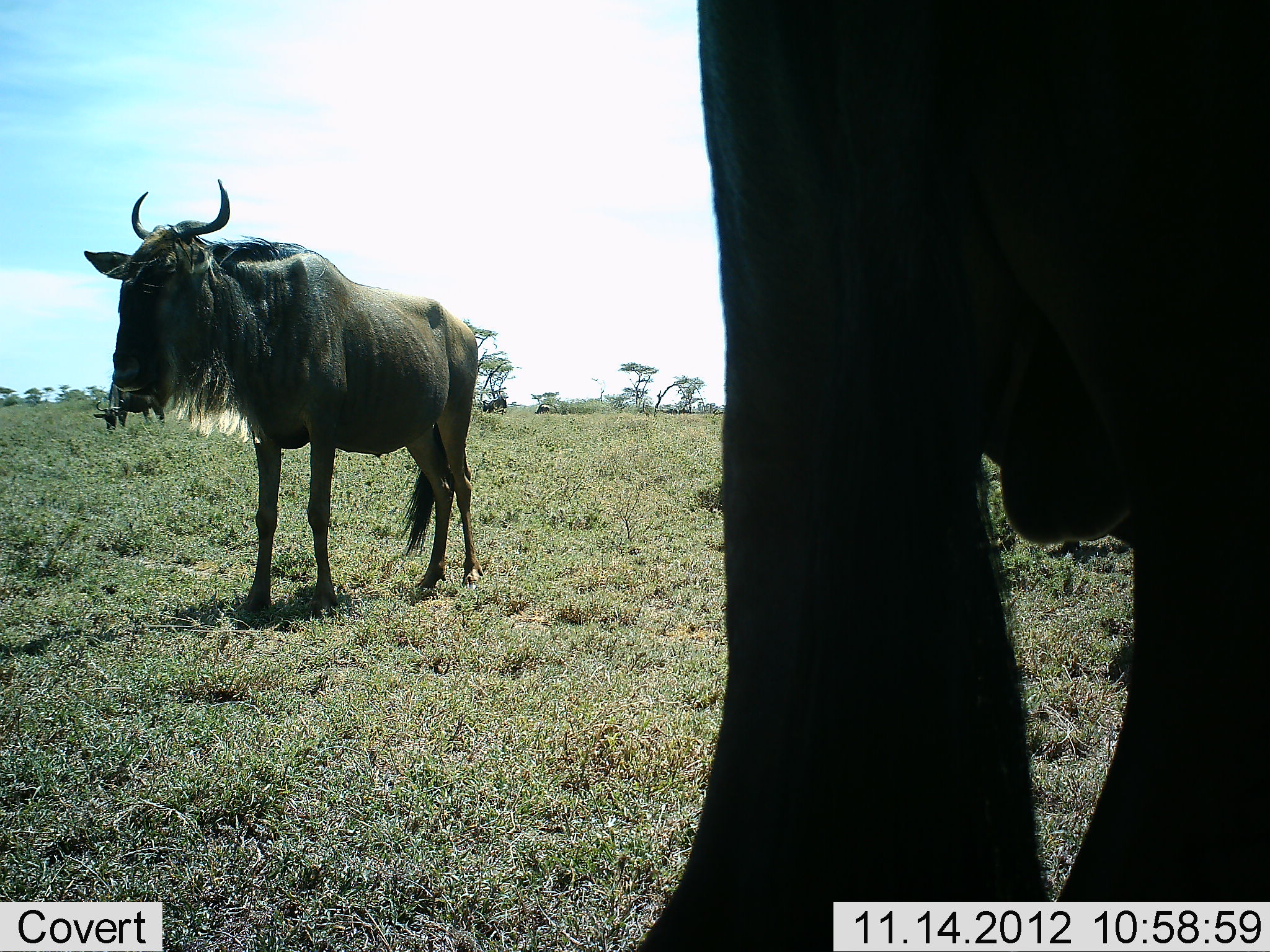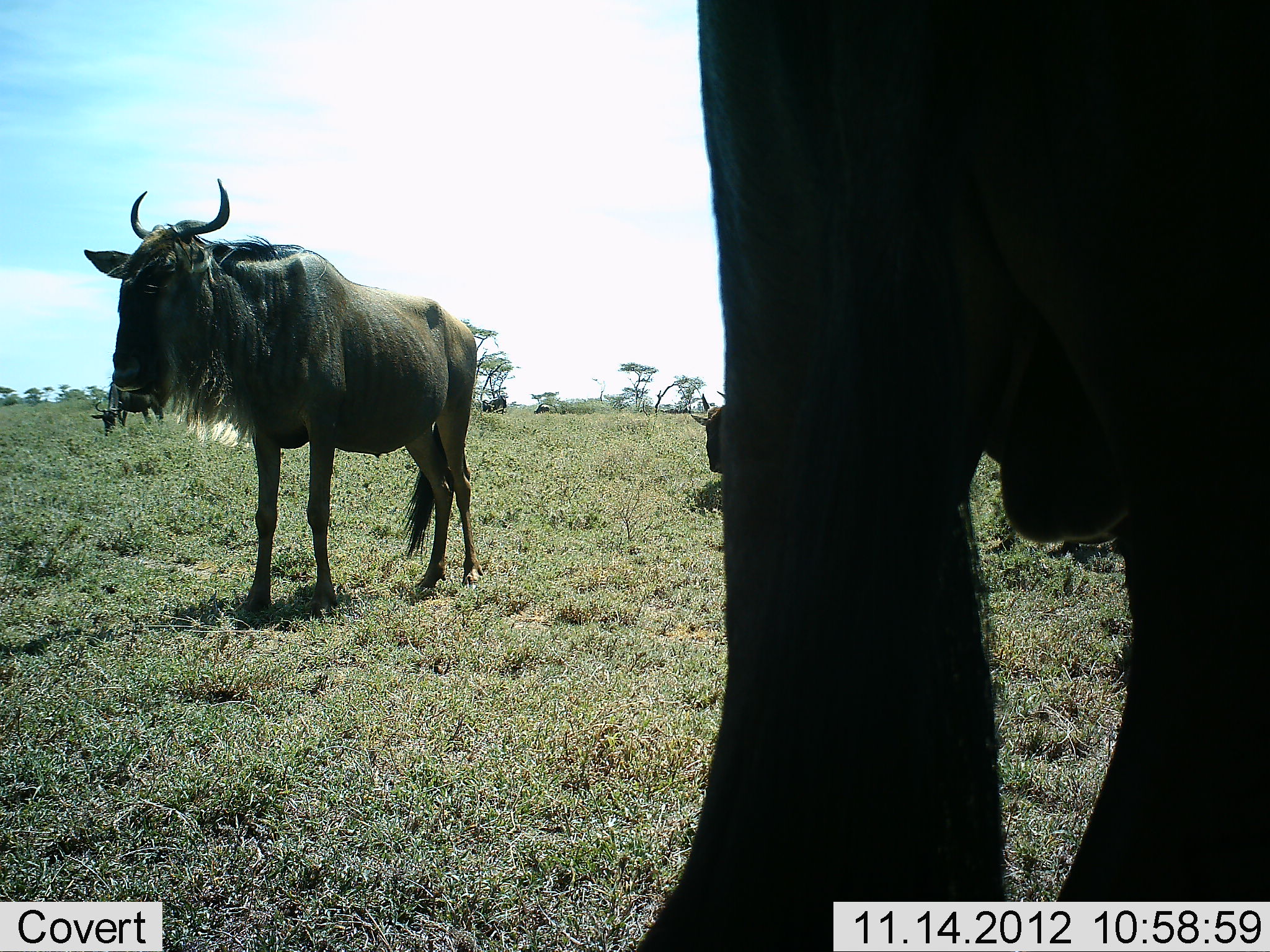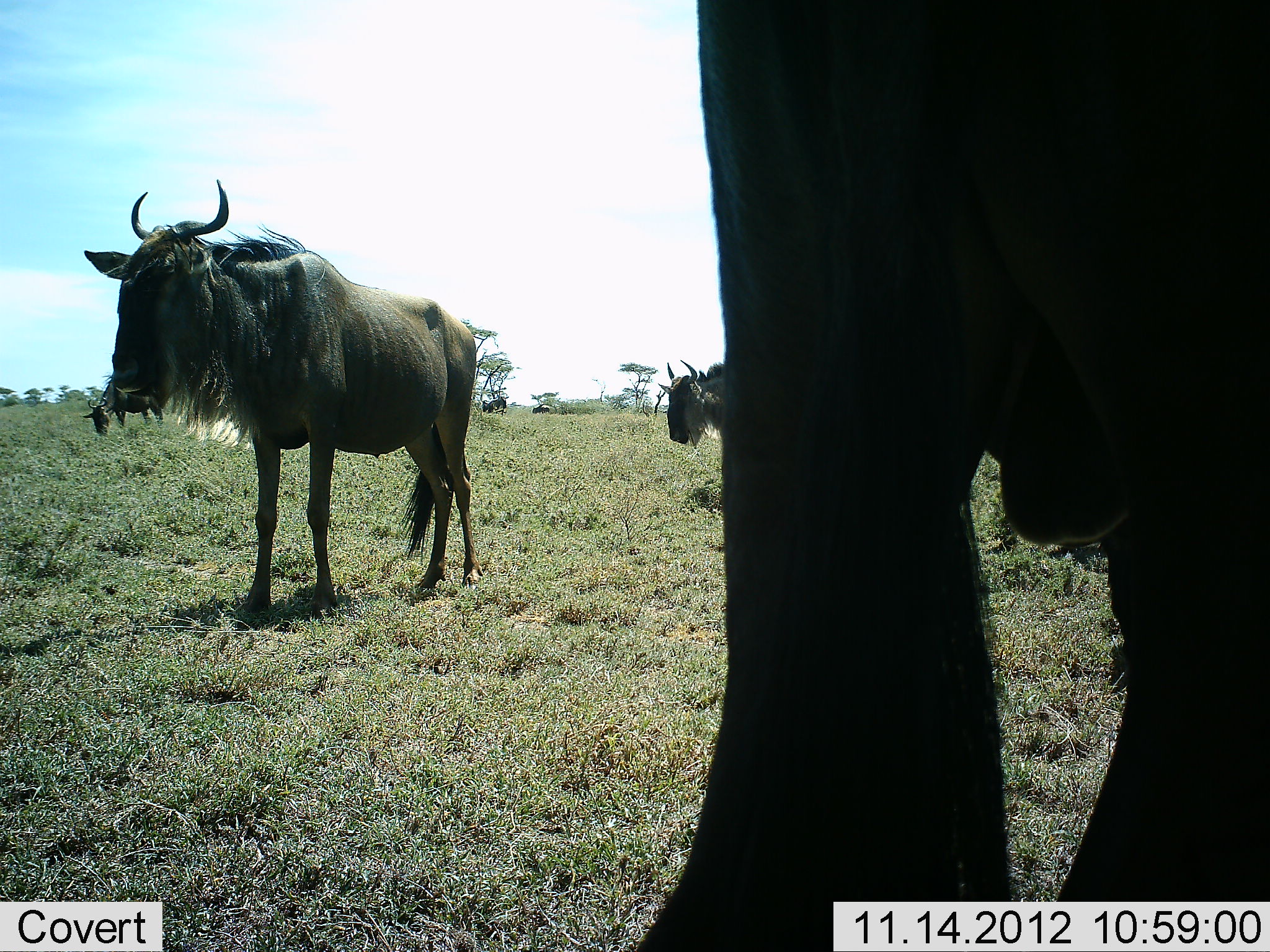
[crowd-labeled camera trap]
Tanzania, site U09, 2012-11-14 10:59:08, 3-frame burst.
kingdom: Animalia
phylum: Chordata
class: Mammalia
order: Artiodactyla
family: Bovidae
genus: Connochaetes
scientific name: Connochaetes taurinus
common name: blue wildebeest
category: wildebeest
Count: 3.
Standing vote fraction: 100%.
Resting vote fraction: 0%.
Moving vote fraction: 20%.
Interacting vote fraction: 0%.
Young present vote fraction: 0%.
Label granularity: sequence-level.